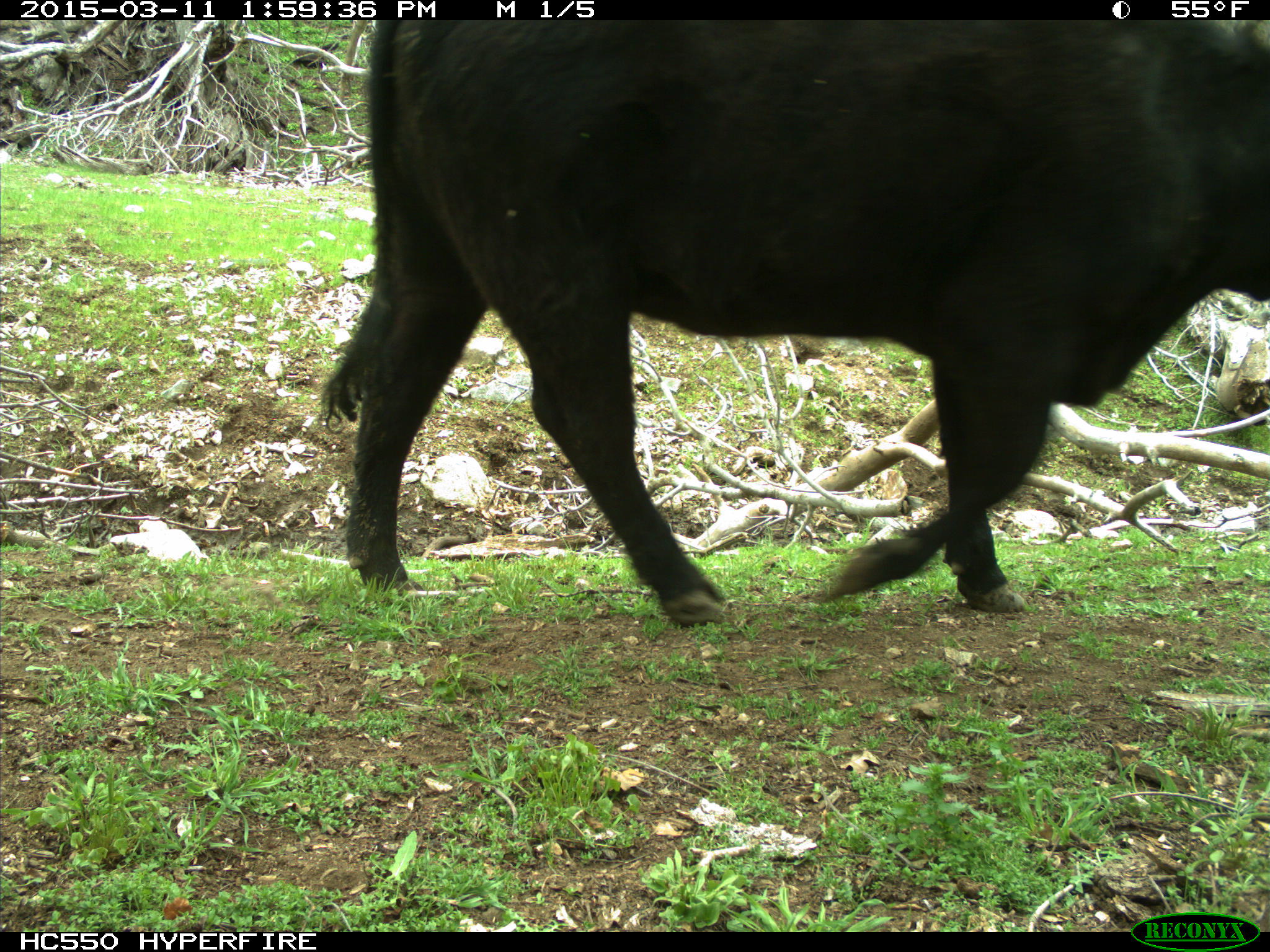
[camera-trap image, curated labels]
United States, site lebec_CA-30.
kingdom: Animalia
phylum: Chordata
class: Mammalia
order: Artiodactyla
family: Bovidae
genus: Bos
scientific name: Bos taurus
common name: domestic cow